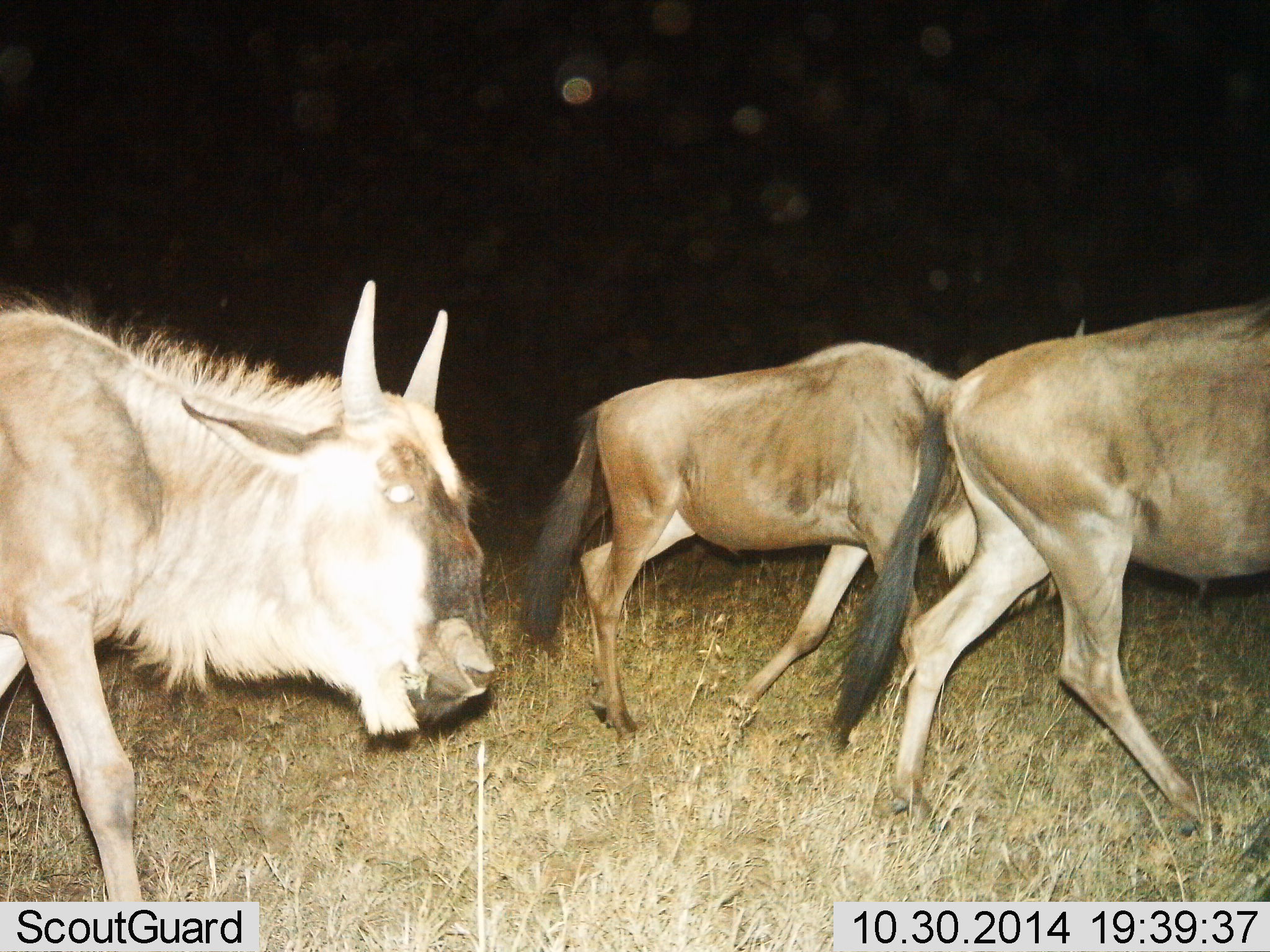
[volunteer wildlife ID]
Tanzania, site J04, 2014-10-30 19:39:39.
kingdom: Animalia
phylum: Chordata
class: Mammalia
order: Artiodactyla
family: Bovidae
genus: Connochaetes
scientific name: Connochaetes taurinus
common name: blue wildebeest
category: wildebeest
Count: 3.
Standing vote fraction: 0%.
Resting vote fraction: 0%.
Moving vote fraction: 100%.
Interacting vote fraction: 0%.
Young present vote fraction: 0%.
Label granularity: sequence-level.